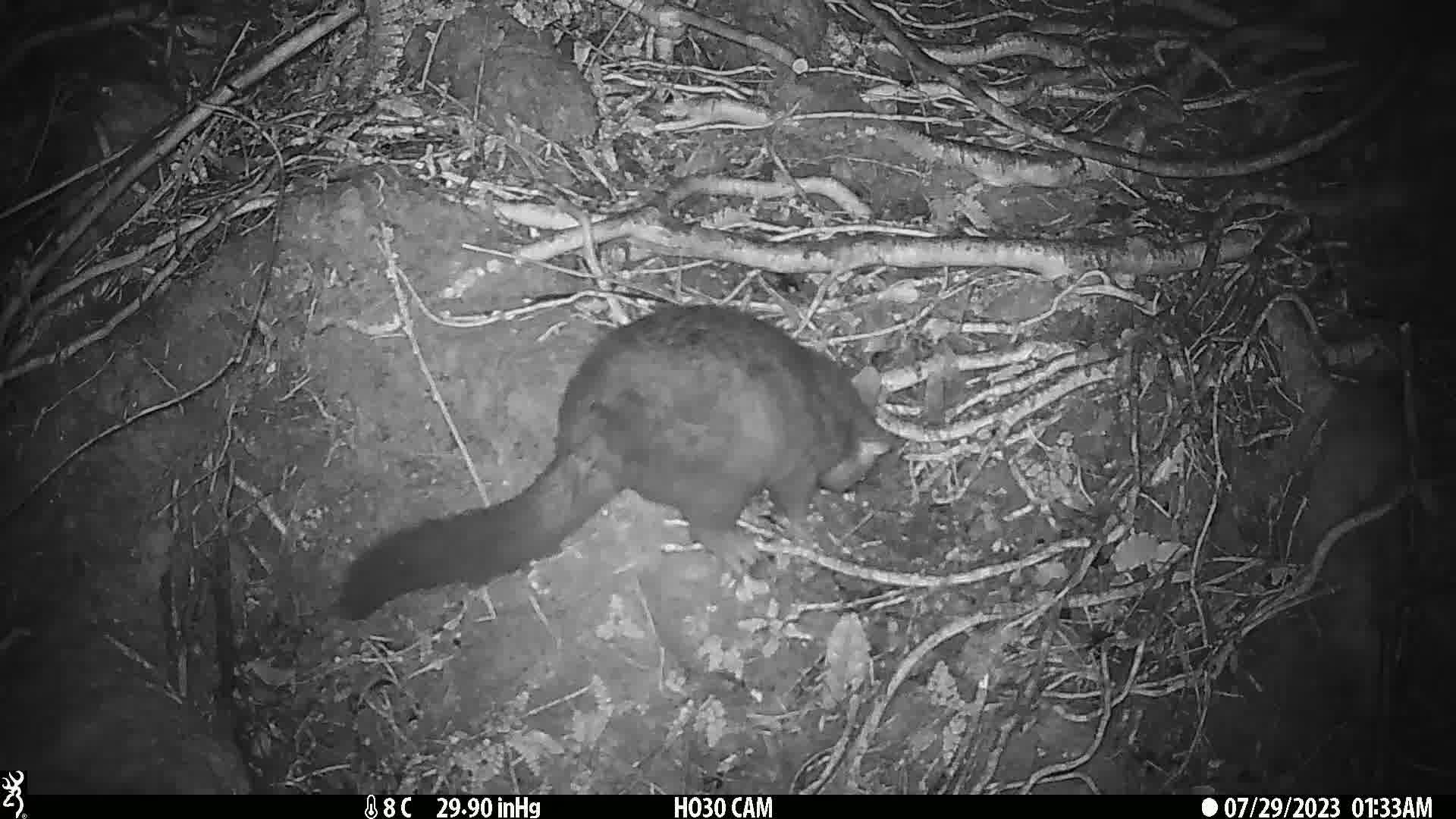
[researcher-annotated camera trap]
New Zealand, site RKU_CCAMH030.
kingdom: Animalia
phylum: Chordata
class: Mammalia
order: Diprotodontia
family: Phalangeridae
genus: Trichosurus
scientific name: Trichosurus vulpecula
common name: common brushtail possum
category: possum